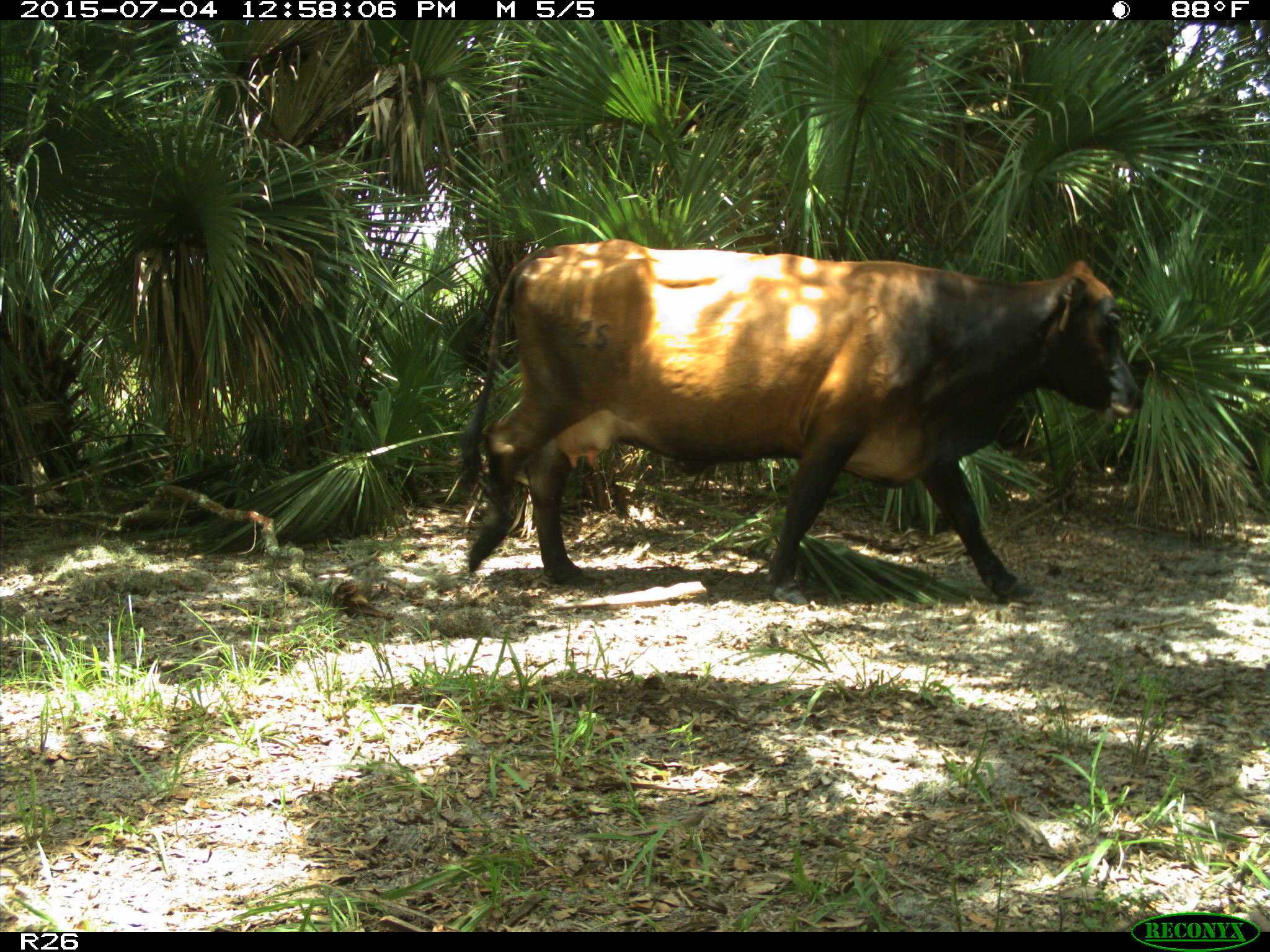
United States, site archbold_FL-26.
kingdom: Animalia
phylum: Chordata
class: Mammalia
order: Artiodactyla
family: Bovidae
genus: Bos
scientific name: Bos taurus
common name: domestic cow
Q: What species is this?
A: Bos taurus (domestic cow).